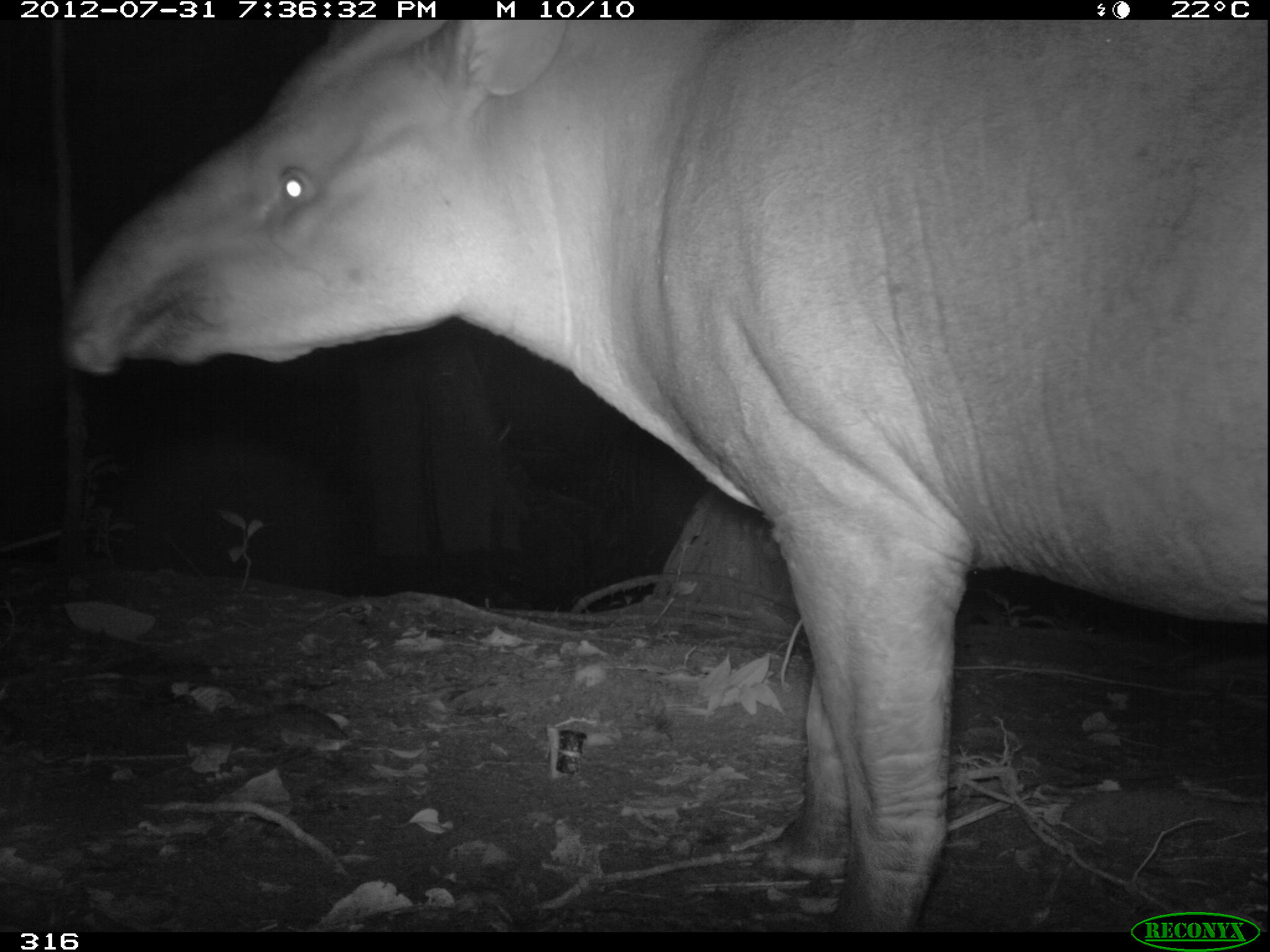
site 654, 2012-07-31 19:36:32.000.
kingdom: Animalia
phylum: Chordata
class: Mammalia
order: Perissodactyla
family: Tapiridae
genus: Tapirus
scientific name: Tapirus terrestris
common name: south american tapir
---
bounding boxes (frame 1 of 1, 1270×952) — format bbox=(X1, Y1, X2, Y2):
tapirus terrestris: bbox=(55, 19, 1270, 932)